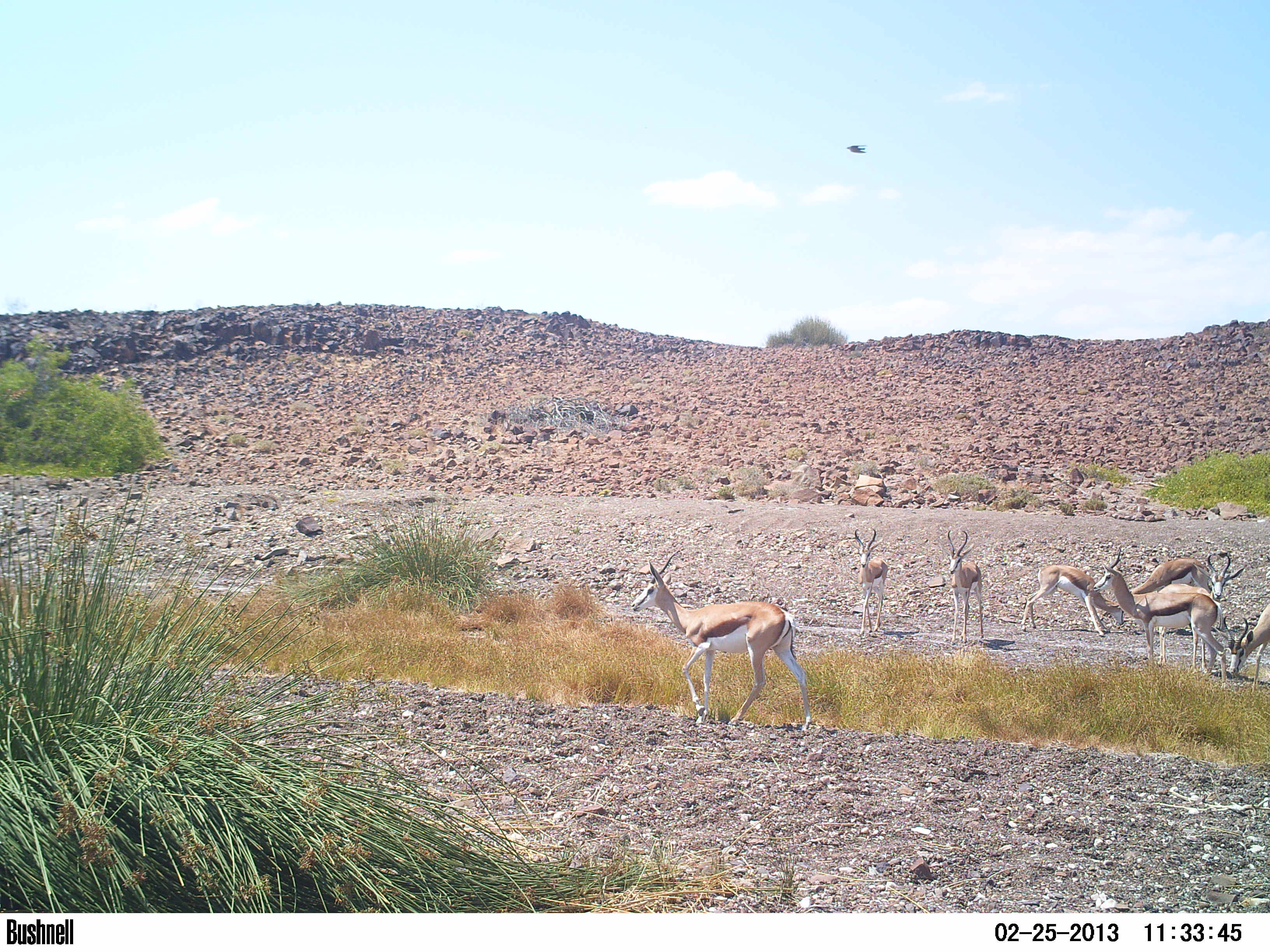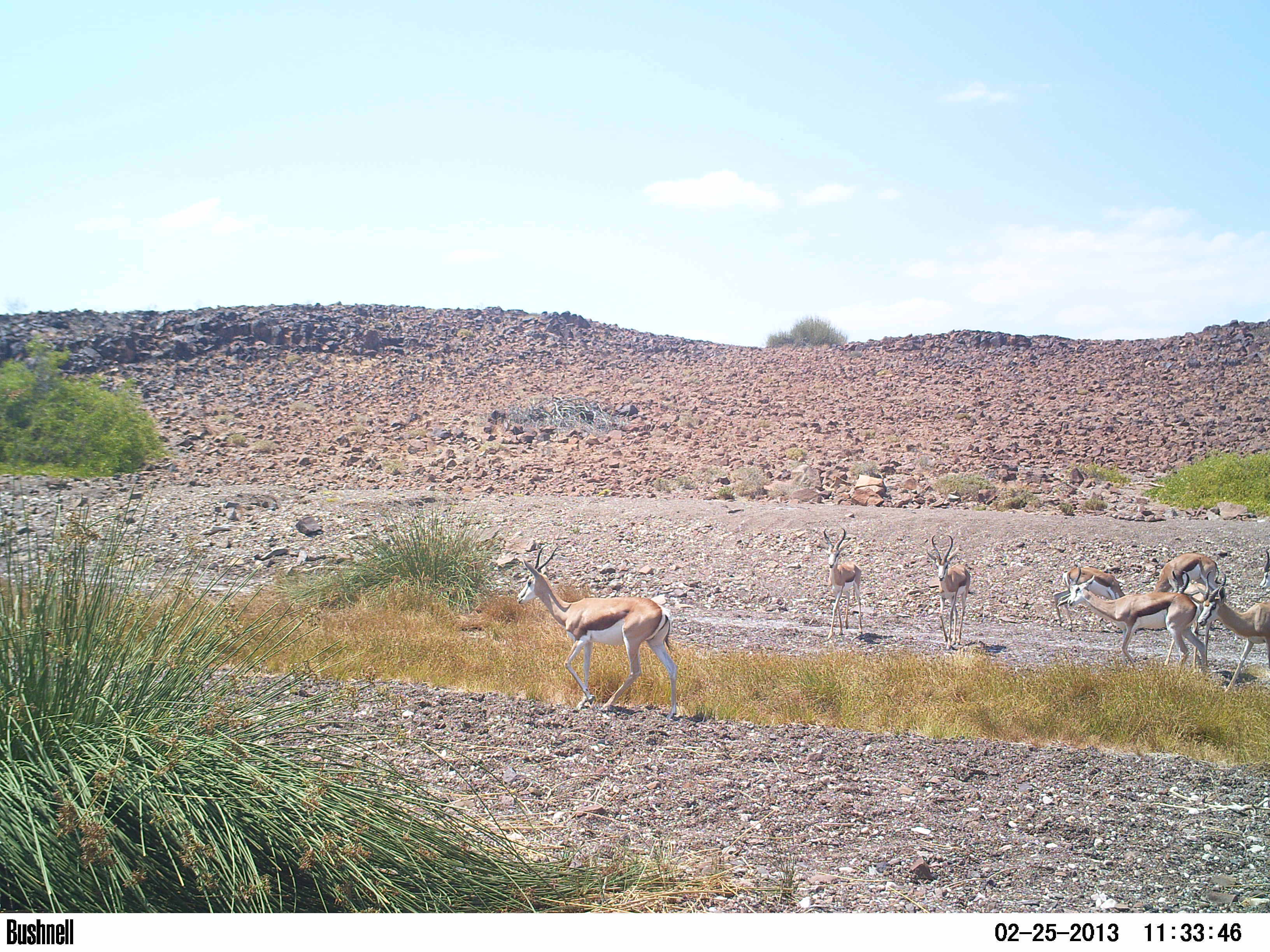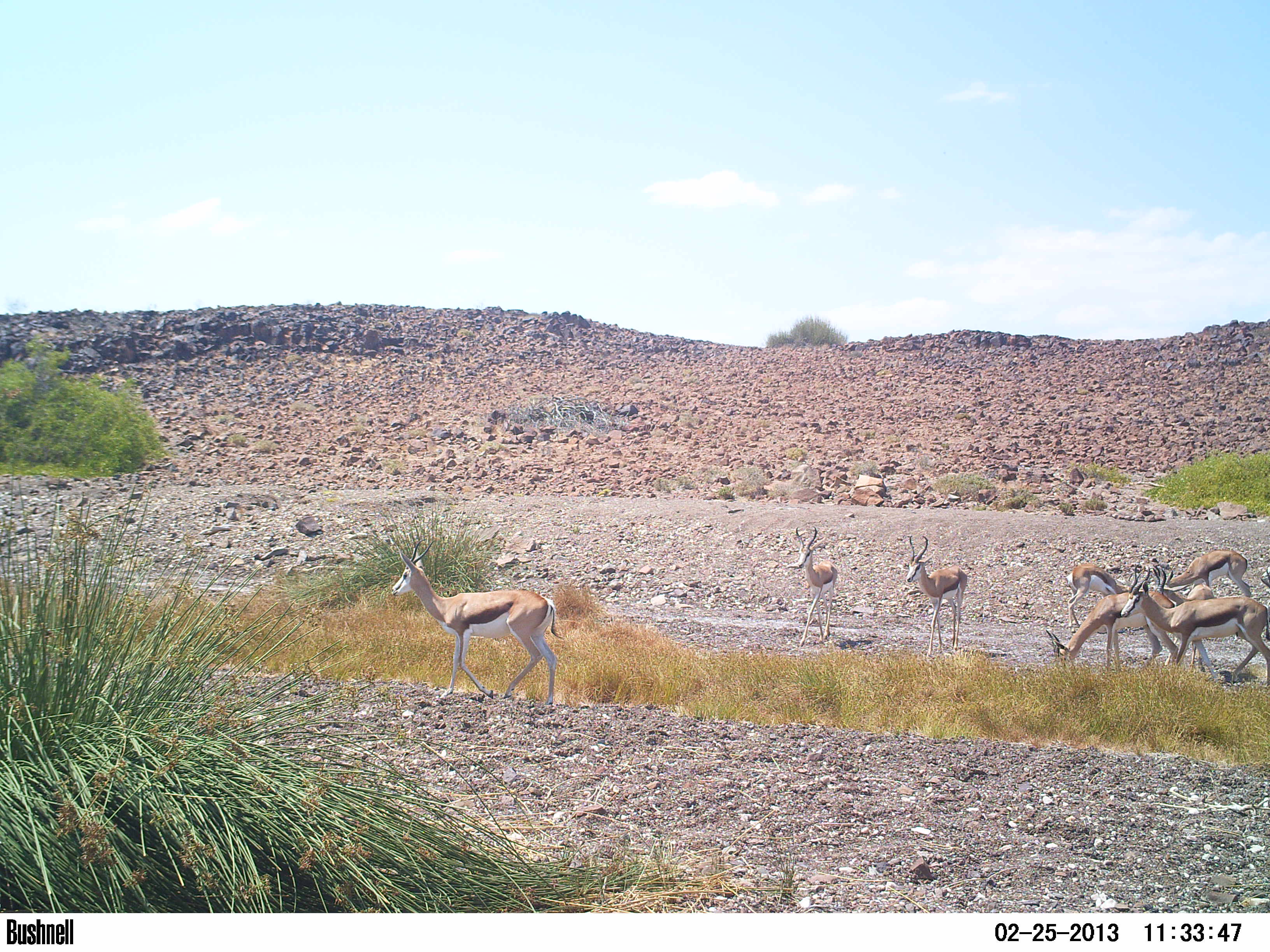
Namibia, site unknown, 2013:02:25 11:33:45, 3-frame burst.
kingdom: Animalia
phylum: Chordata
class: Mammalia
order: Artiodactyla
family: Bovidae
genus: Antidorcas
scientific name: Antidorcas marsupialis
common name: springbok